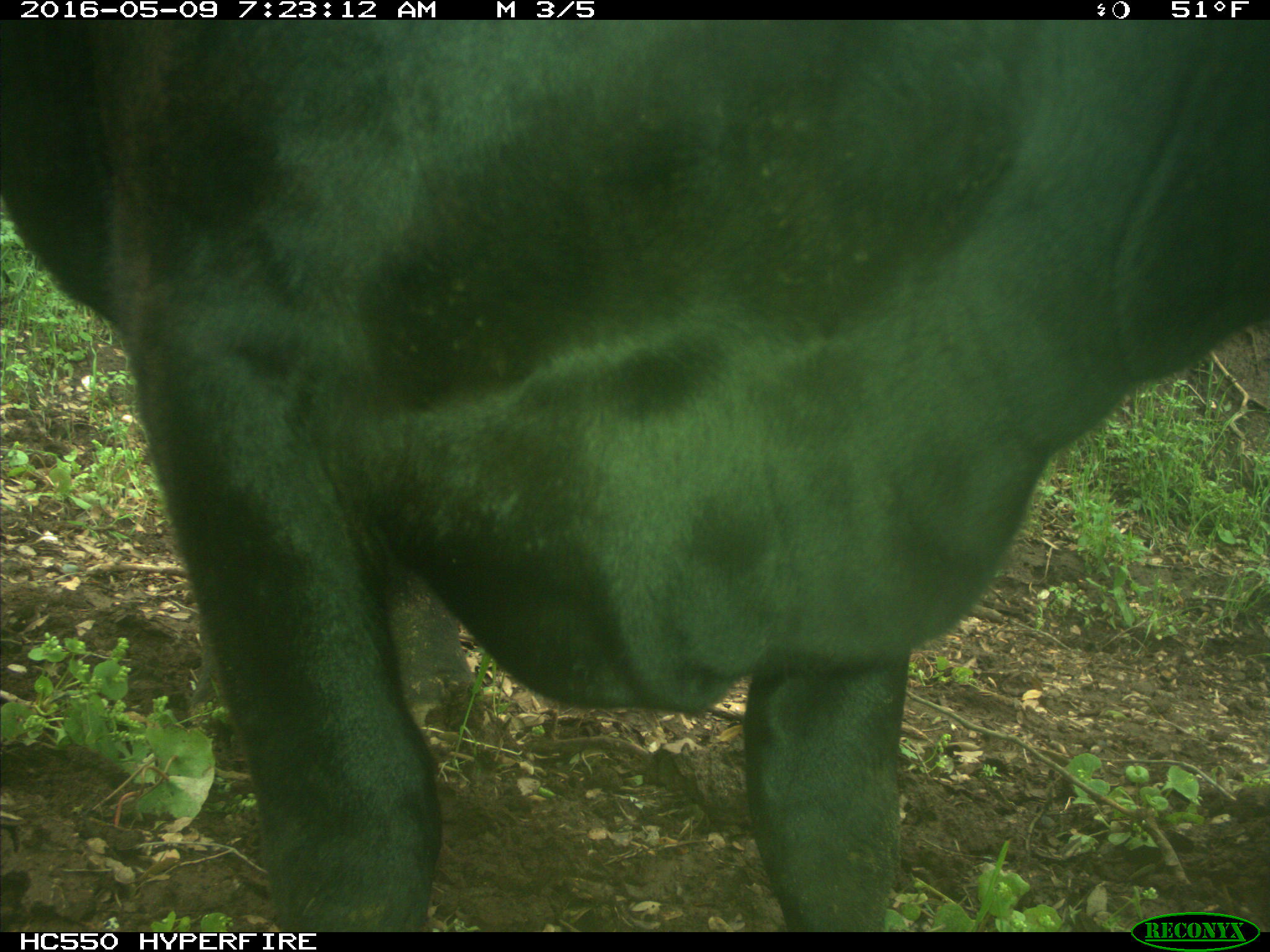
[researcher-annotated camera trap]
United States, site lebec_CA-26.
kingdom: Animalia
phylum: Chordata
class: Mammalia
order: Artiodactyla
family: Bovidae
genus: Bos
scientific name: Bos taurus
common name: domestic cow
Bos taurus (domestic cow).